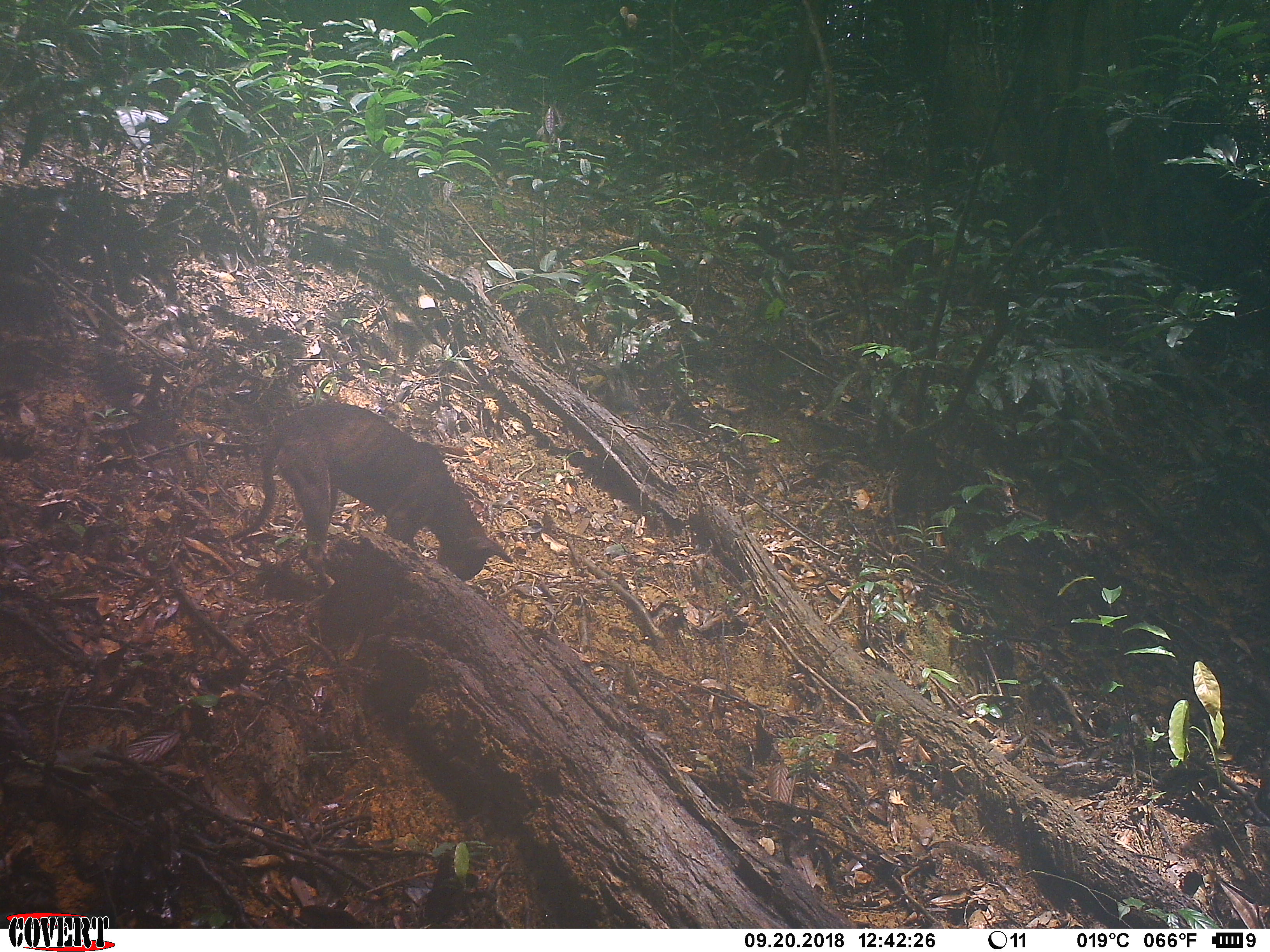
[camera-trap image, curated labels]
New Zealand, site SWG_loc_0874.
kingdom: Animalia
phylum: Chordata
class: Mammalia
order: Carnivora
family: Canidae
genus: Canis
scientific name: Canis familiaris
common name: domestic dog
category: dog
Dog (domestic dog) (Canis familiaris).